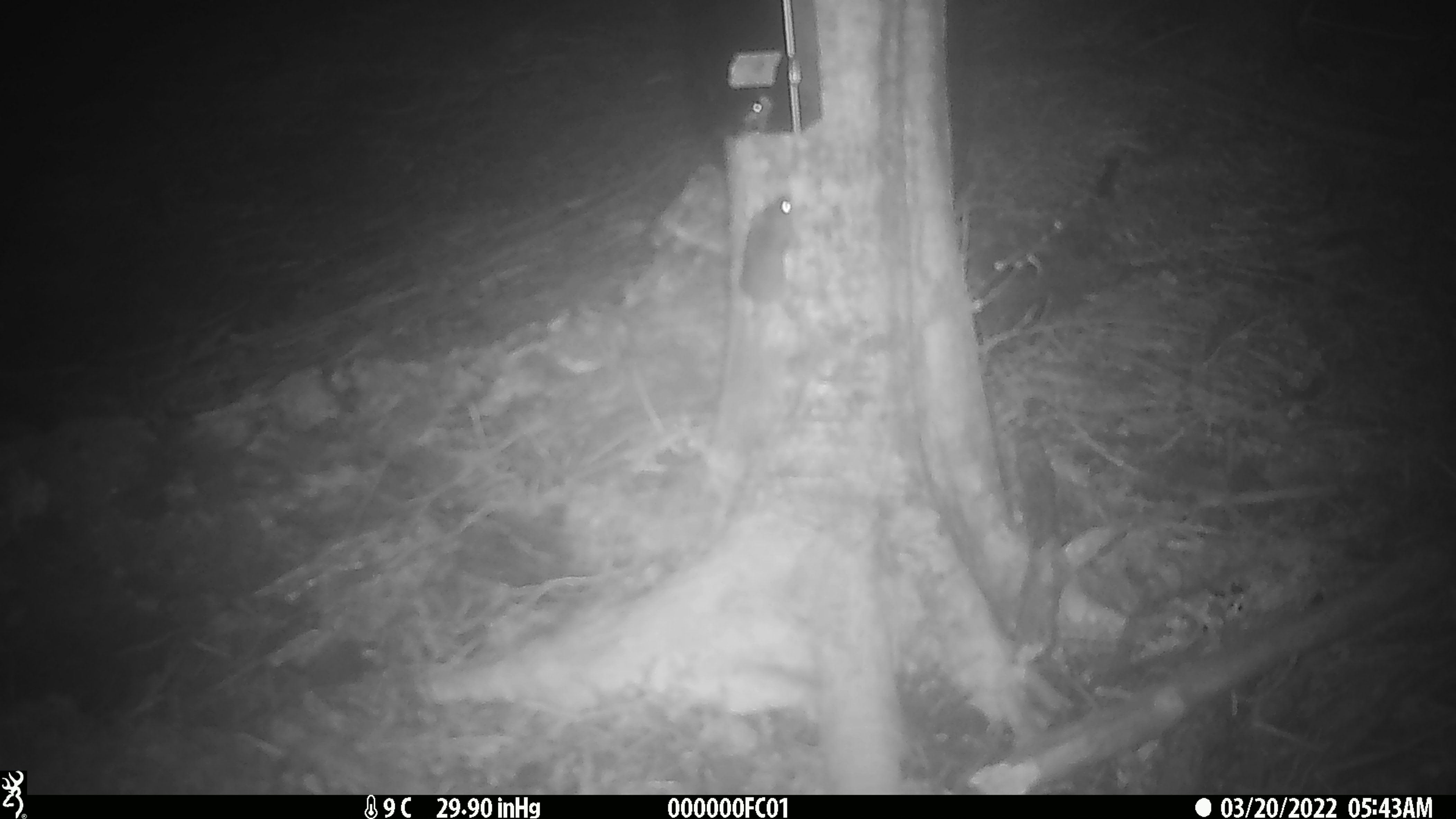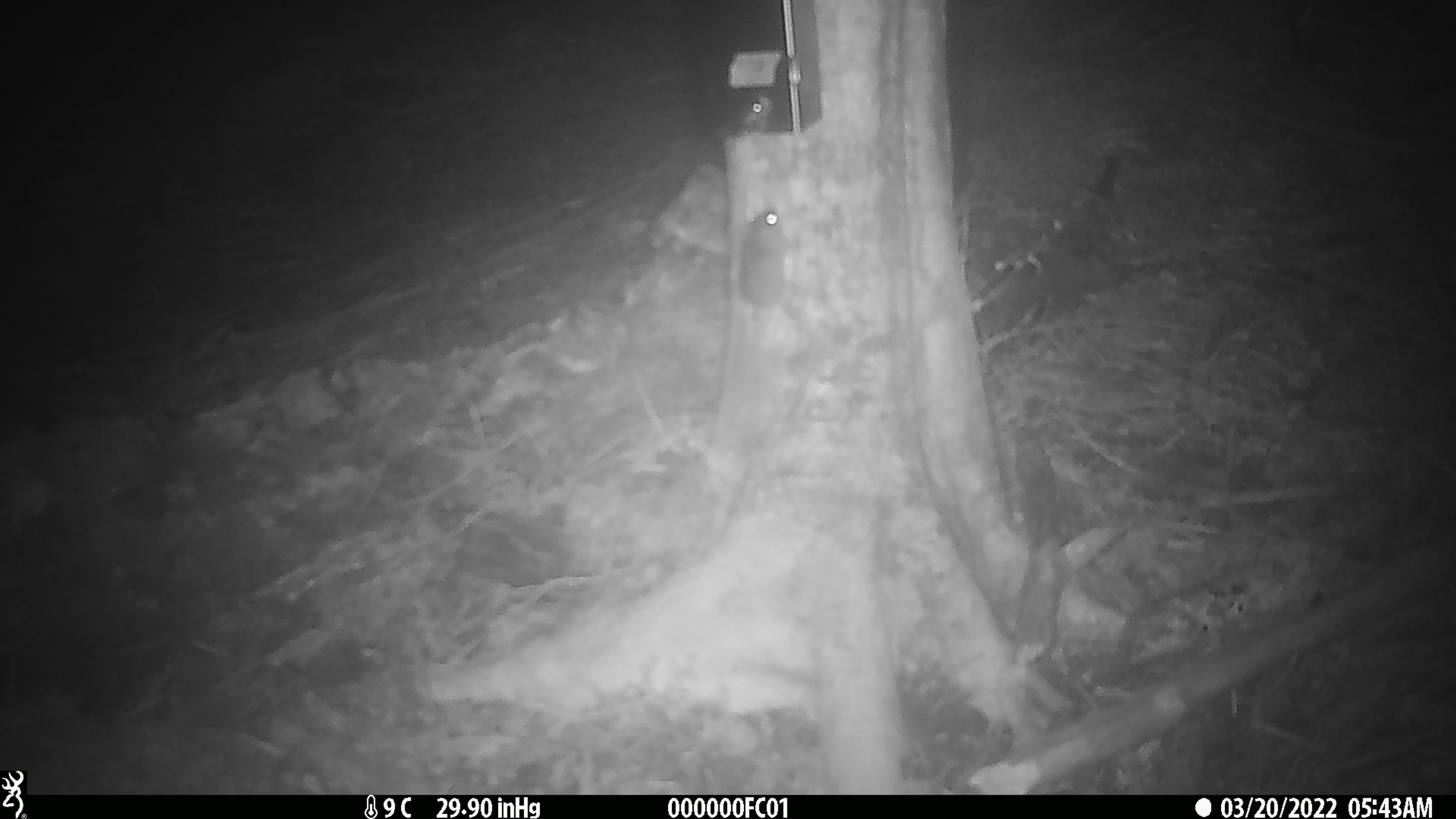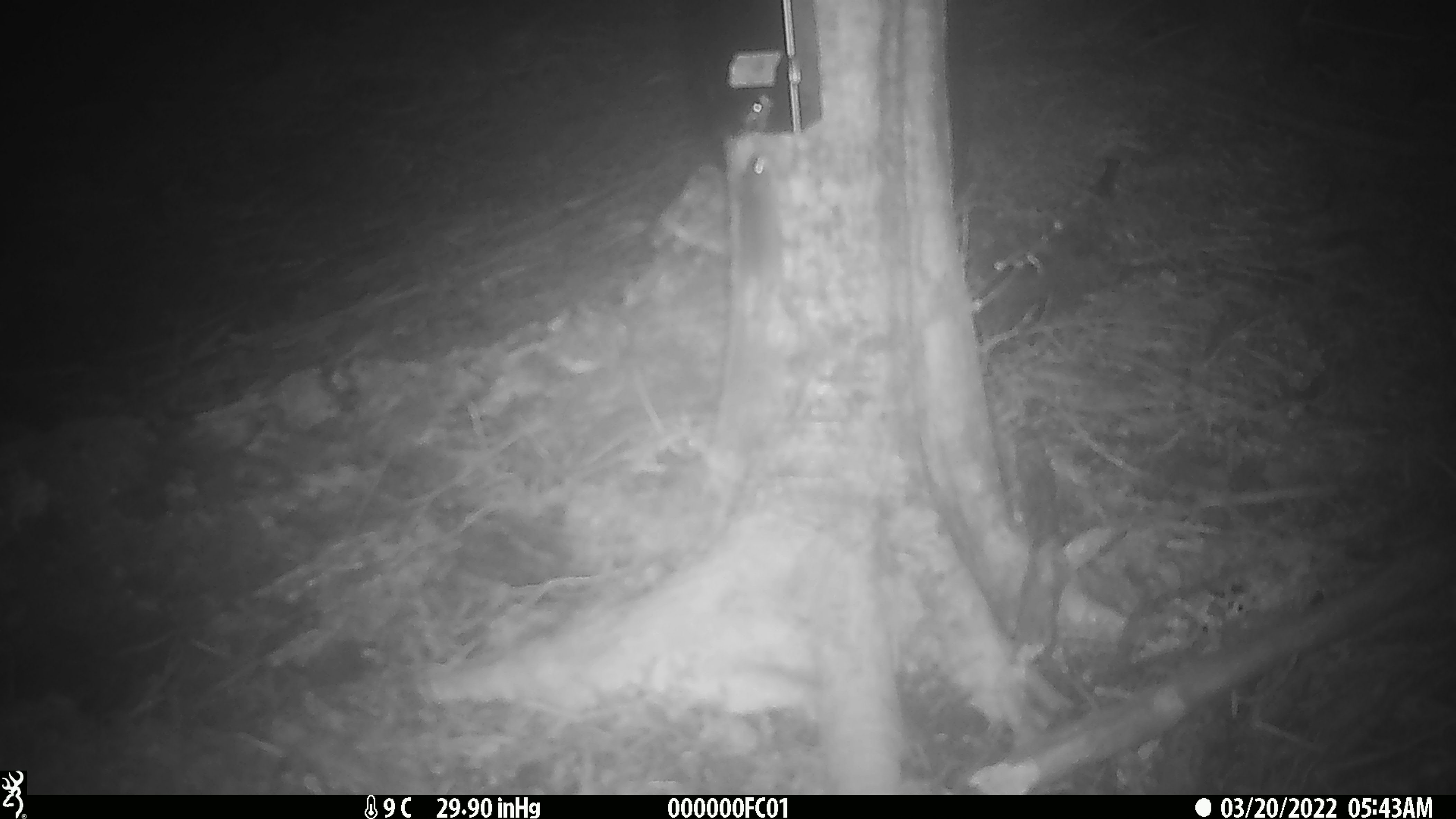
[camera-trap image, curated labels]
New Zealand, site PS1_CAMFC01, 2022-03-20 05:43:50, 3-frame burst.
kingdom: Animalia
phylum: Chordata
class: Mammalia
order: Rodentia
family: Muridae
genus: Mus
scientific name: Mus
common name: mouse